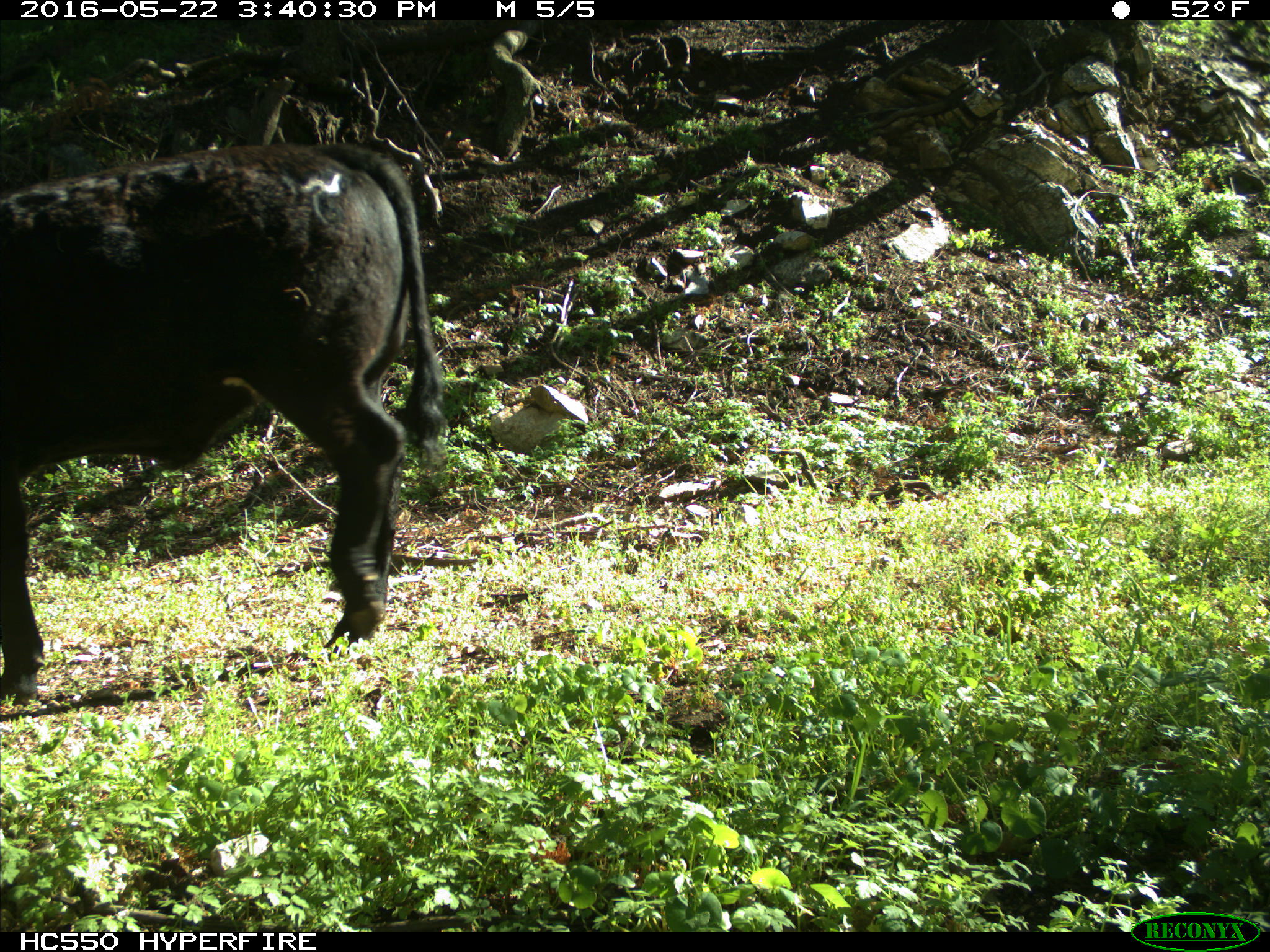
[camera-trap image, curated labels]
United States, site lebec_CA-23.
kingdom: Animalia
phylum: Chordata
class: Mammalia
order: Artiodactyla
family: Bovidae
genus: Bos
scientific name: Bos taurus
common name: domestic cow